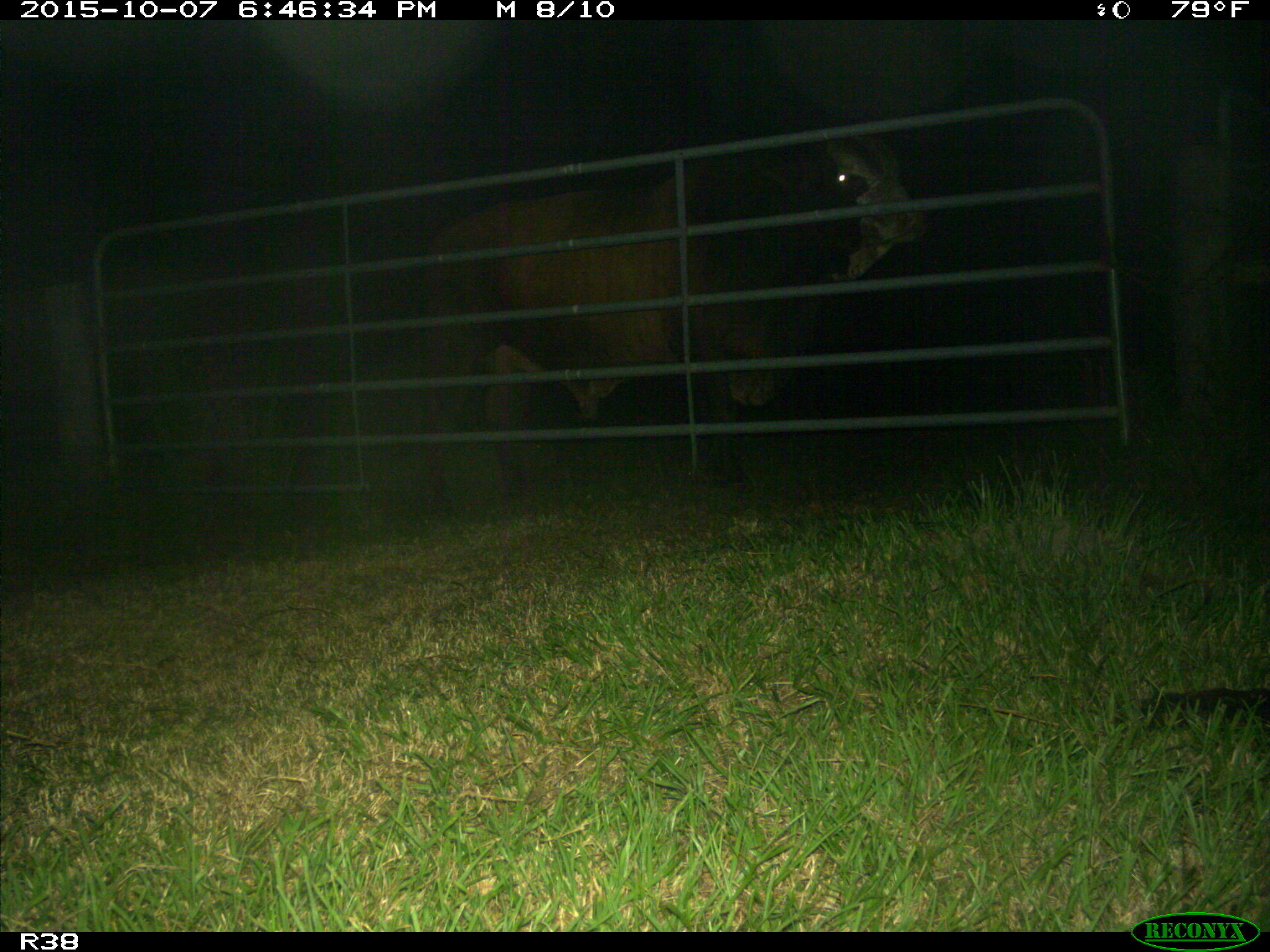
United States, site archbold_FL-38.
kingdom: Animalia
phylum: Chordata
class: Mammalia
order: Artiodactyla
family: Bovidae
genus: Bos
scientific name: Bos taurus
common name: domestic cow